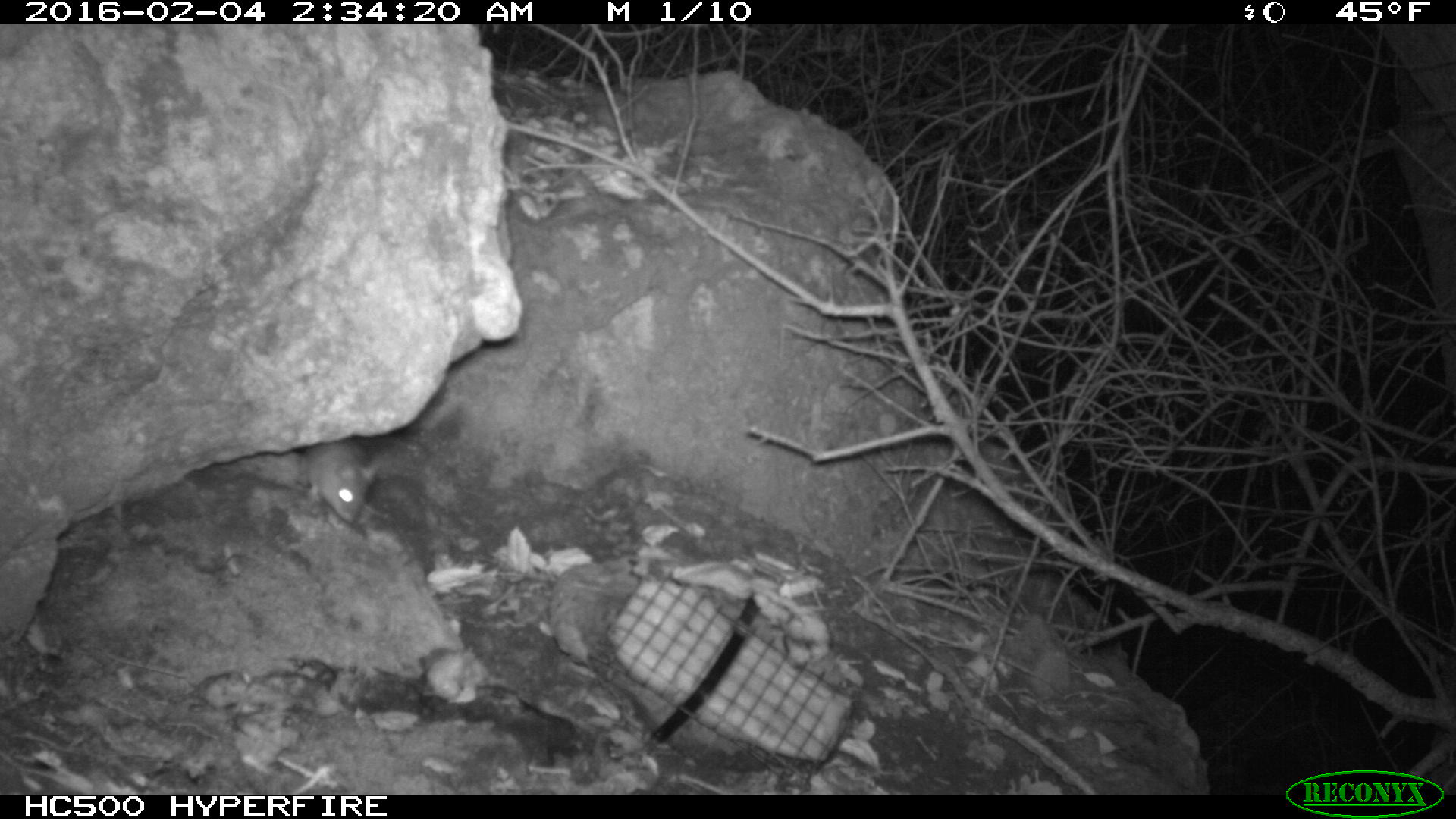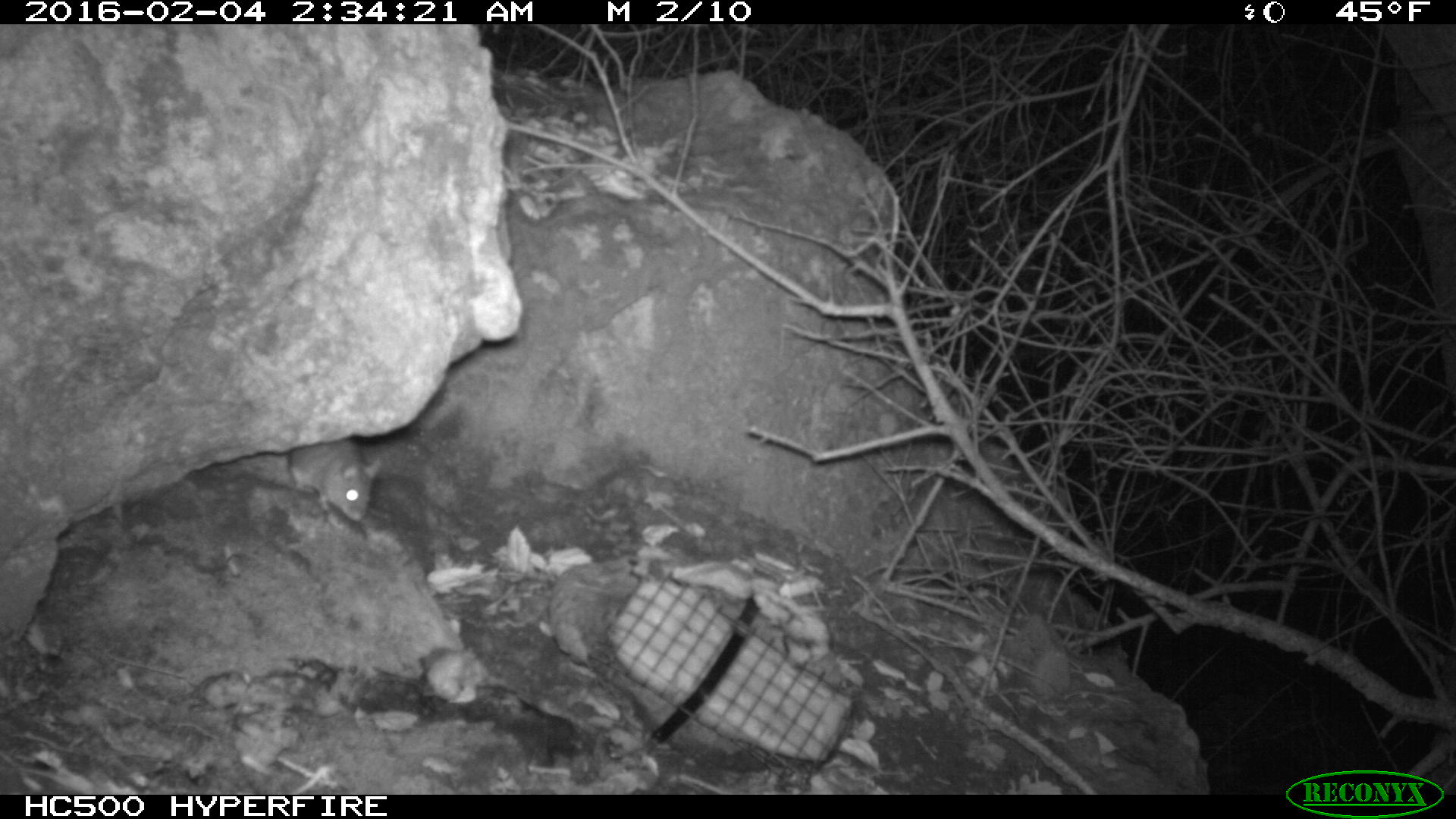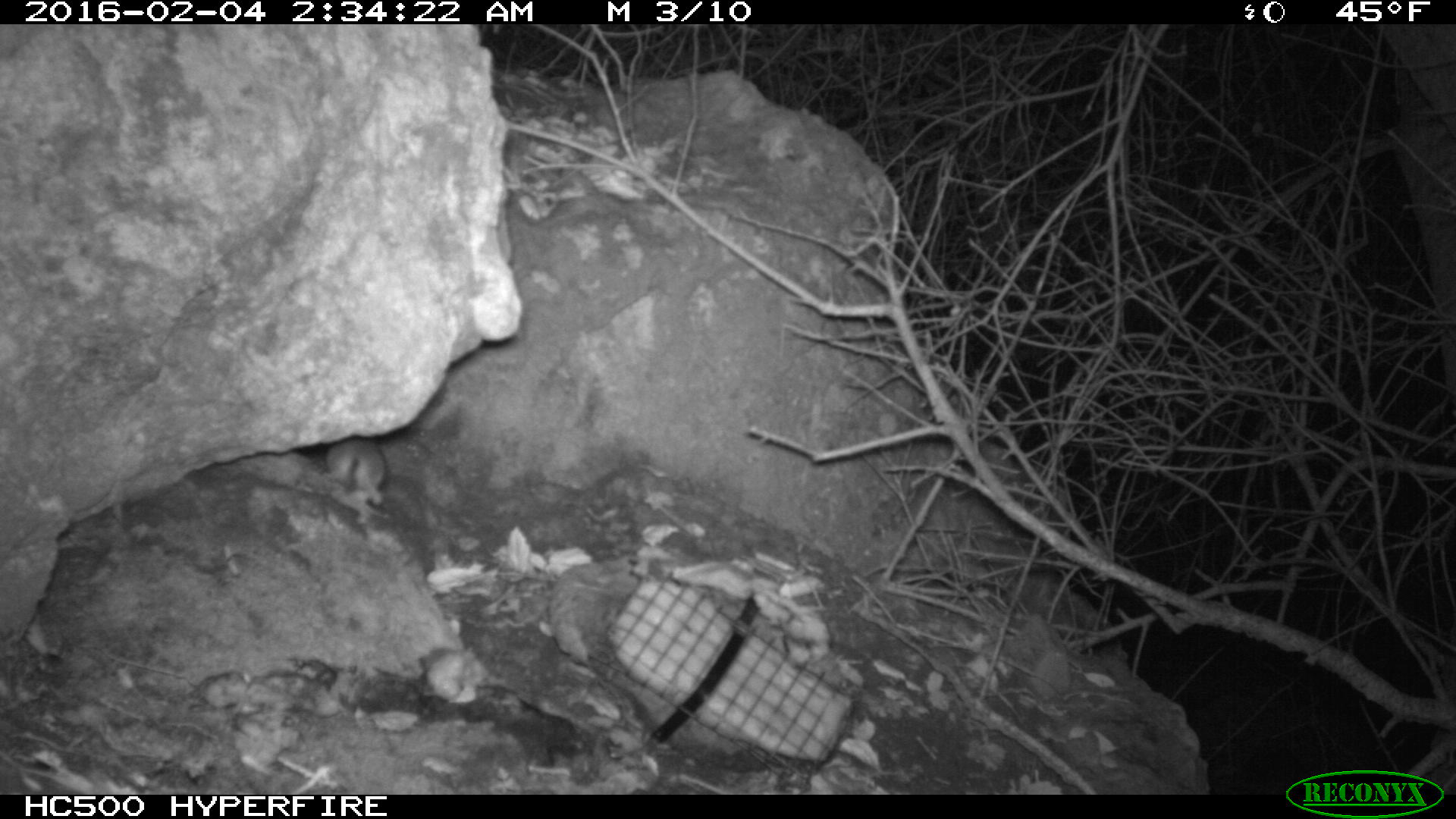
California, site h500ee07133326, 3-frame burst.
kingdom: Animalia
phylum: Chordata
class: Mammalia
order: Rodentia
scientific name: Rodentia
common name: rodent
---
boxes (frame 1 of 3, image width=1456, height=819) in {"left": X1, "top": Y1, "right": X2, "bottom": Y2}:
rodent: {"left": 300, "top": 439, "right": 382, "bottom": 526}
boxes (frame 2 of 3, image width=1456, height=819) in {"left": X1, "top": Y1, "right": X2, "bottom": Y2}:
rodent: {"left": 283, "top": 437, "right": 384, "bottom": 531}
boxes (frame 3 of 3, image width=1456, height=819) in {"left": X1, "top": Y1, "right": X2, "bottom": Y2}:
rodent: {"left": 320, "top": 438, "right": 386, "bottom": 507}